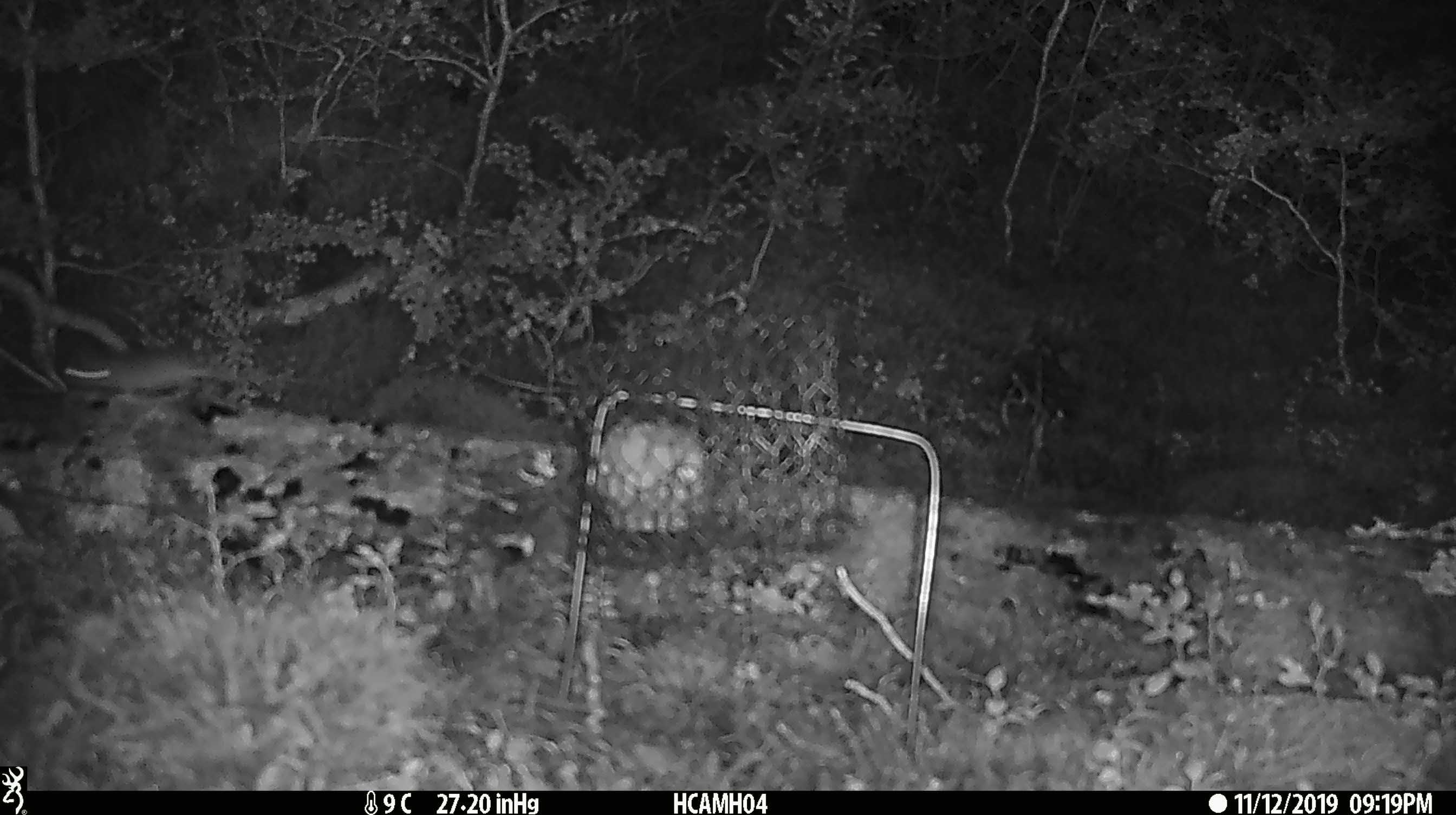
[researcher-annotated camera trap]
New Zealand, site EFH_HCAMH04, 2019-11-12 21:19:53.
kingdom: Animalia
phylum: Chordata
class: Mammalia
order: Rodentia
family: Muridae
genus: Mus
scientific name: Mus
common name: mouse